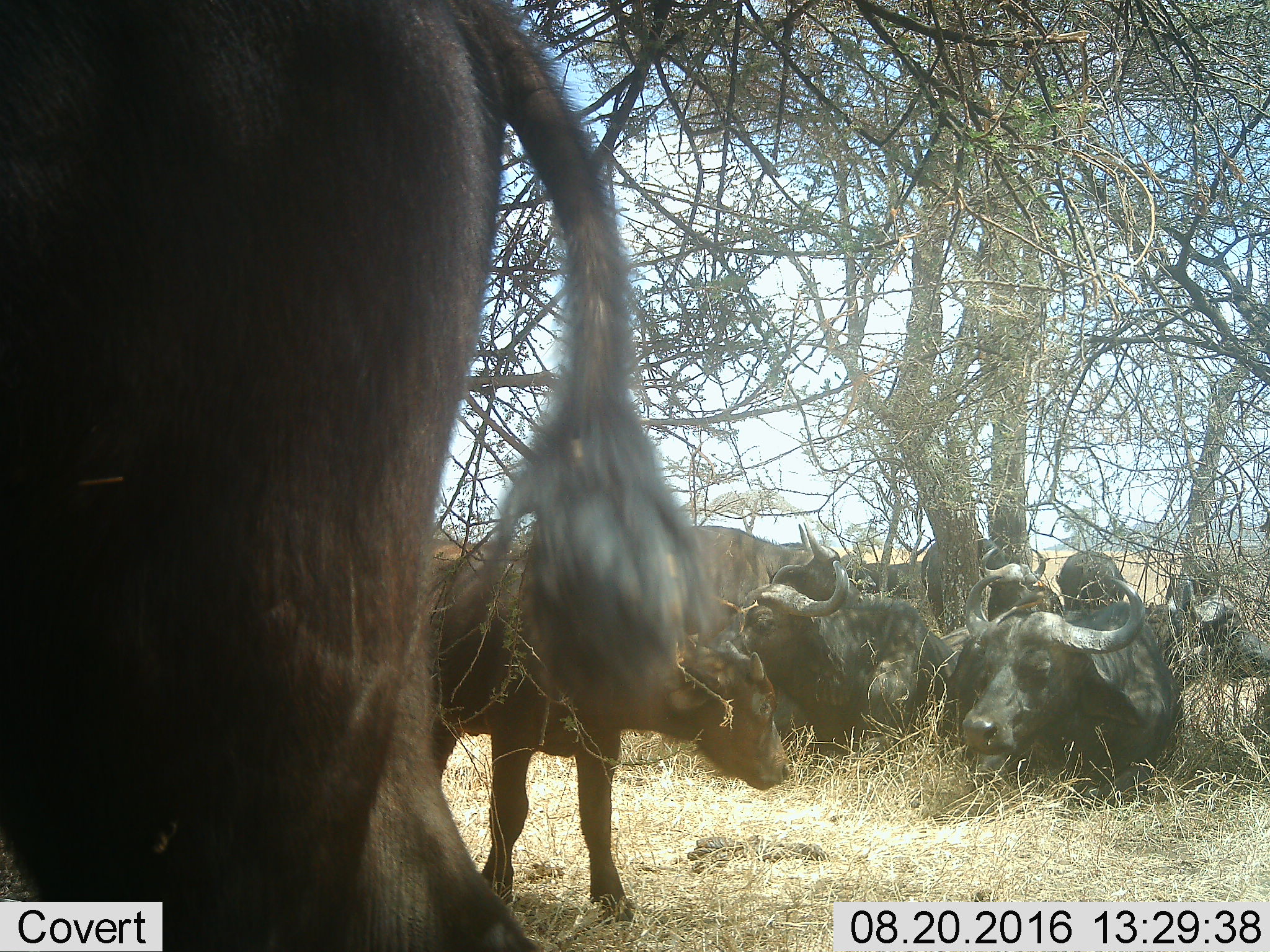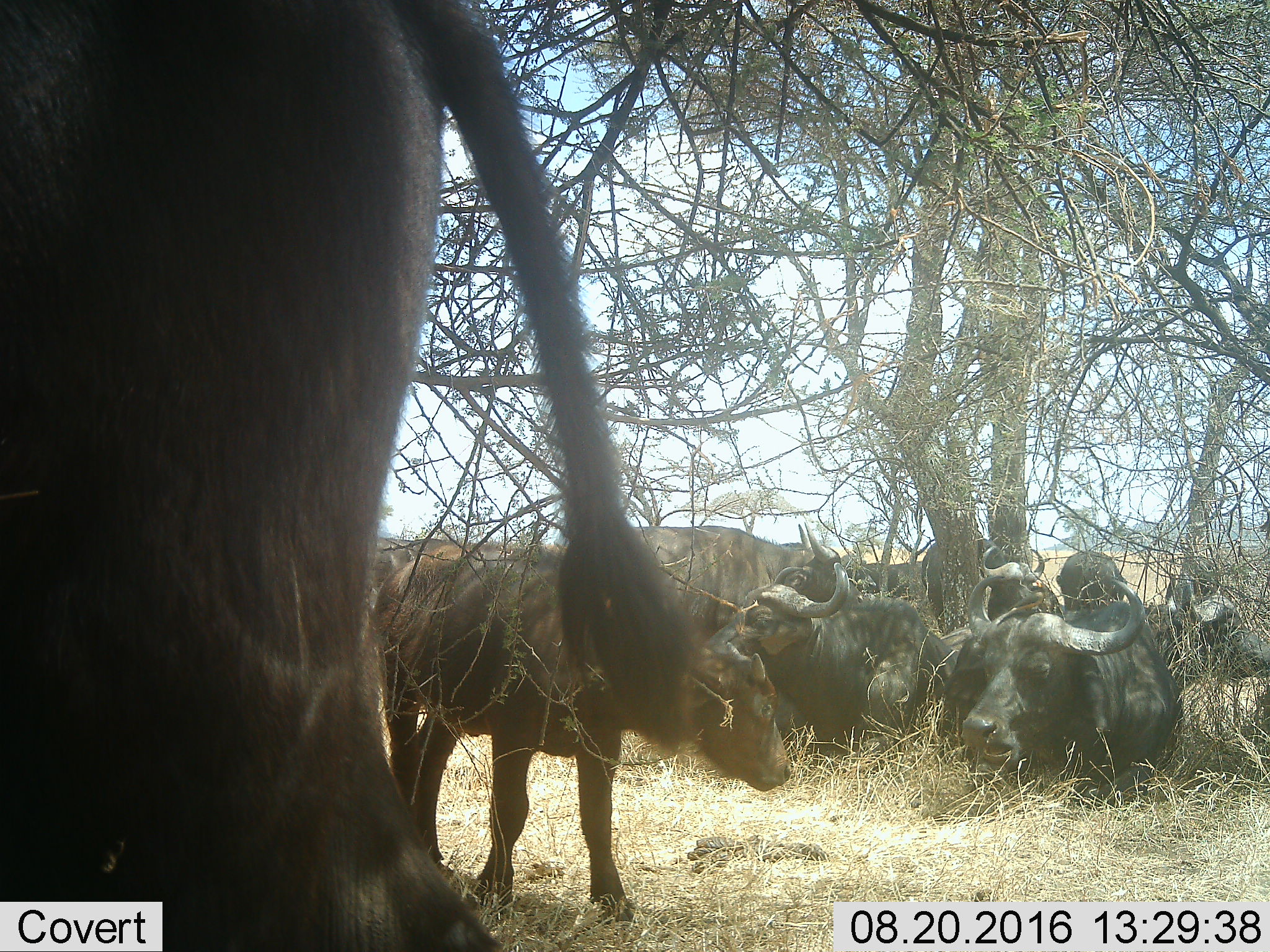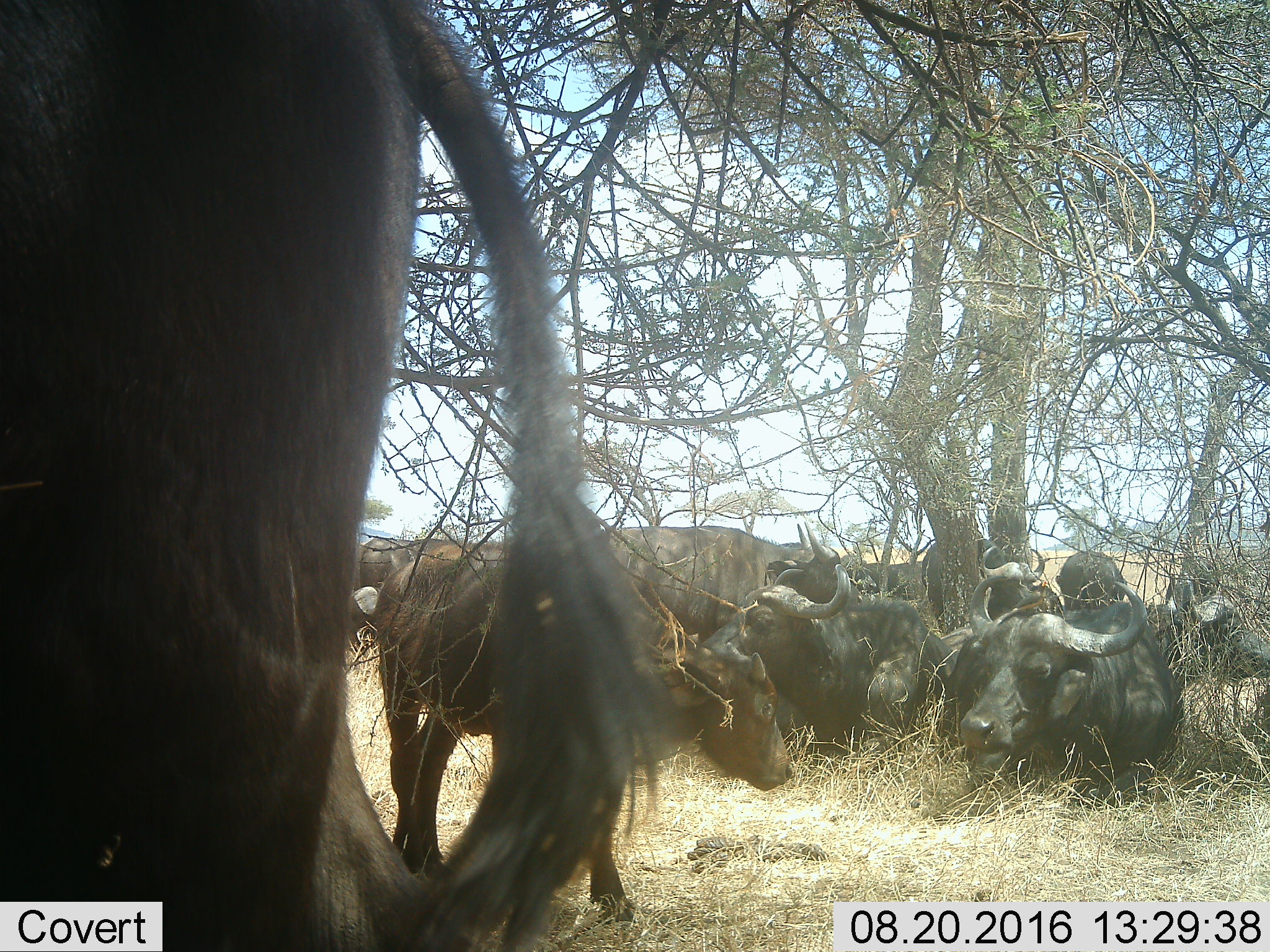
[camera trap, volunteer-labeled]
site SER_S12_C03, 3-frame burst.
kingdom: Animalia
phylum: Chordata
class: Mammalia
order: Artiodactyla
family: Bovidae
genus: Syncerus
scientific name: Syncerus caffer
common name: african buffalo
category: buffalo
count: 10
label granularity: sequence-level